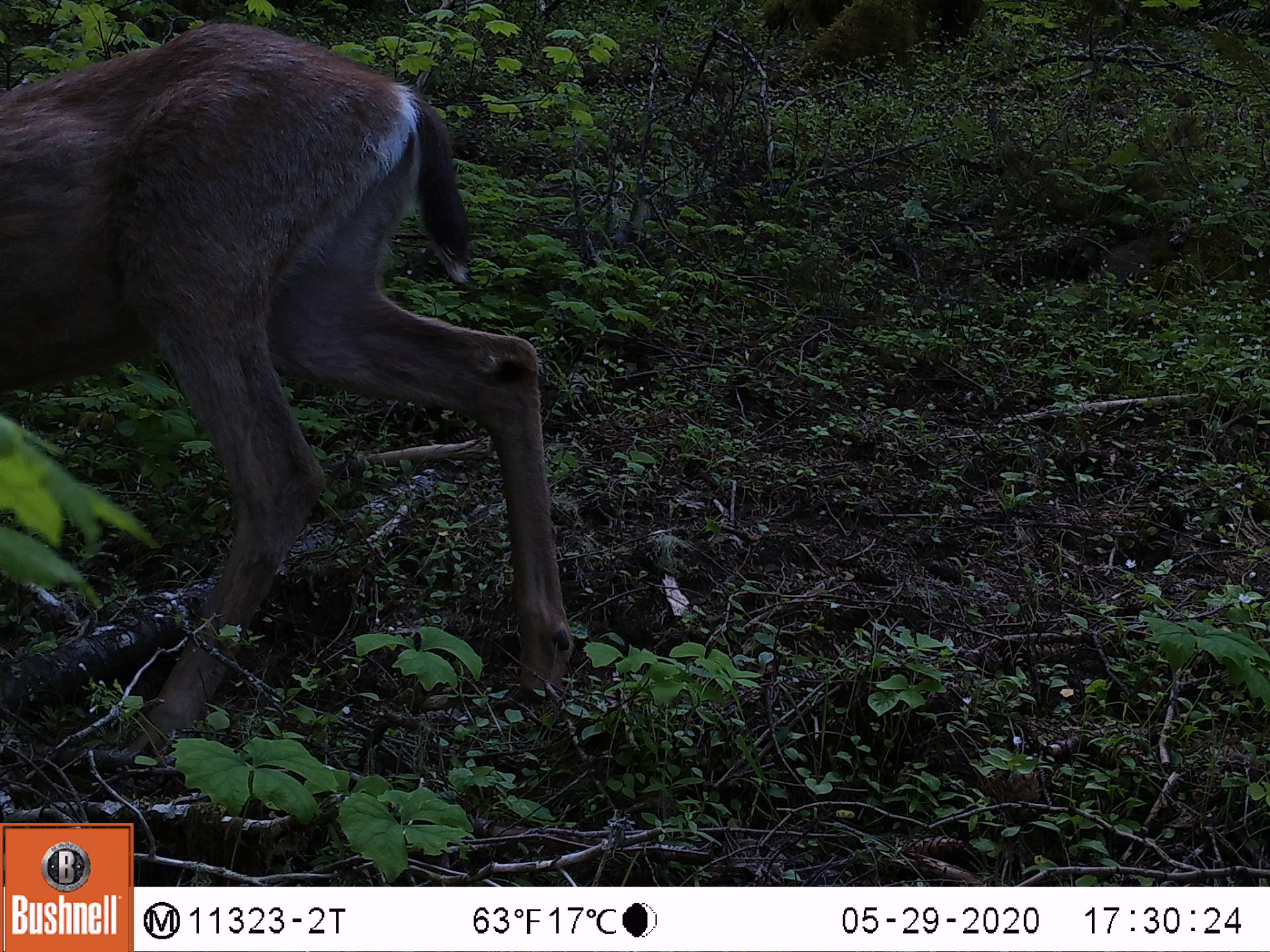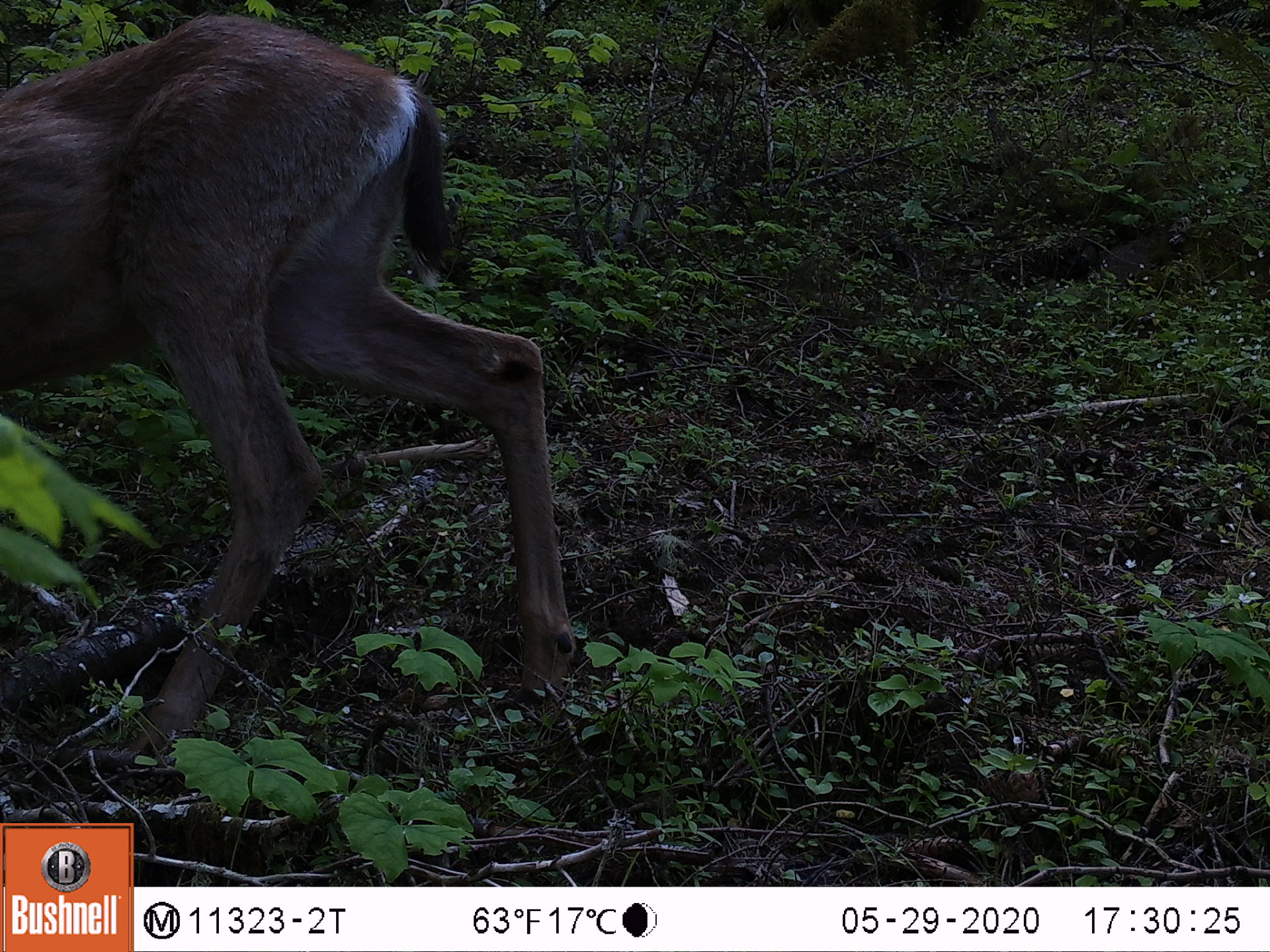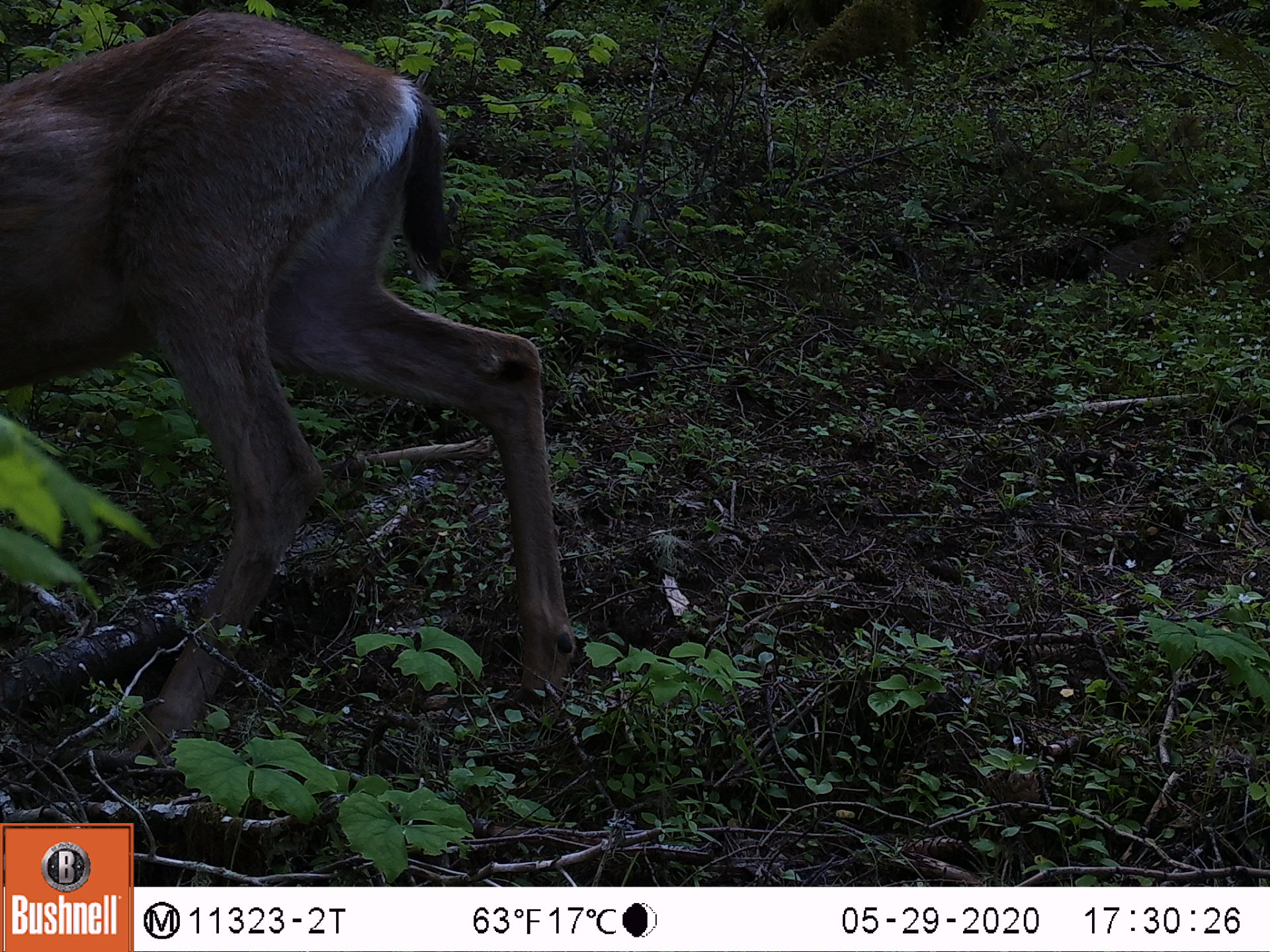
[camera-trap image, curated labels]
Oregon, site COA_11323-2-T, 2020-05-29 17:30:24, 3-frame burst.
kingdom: Animalia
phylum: Chordata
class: Mammalia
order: Artiodactyla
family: Cervidae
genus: Odocoileus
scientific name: Odocoileus hemionus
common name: black-tailed deer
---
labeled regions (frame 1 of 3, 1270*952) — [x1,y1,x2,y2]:
black-tailed deer: [0,7,576,708]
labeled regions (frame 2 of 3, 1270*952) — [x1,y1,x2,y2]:
black-tailed deer: [0,9,585,717]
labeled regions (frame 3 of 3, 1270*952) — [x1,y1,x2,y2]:
black-tailed deer: [0,7,576,717]